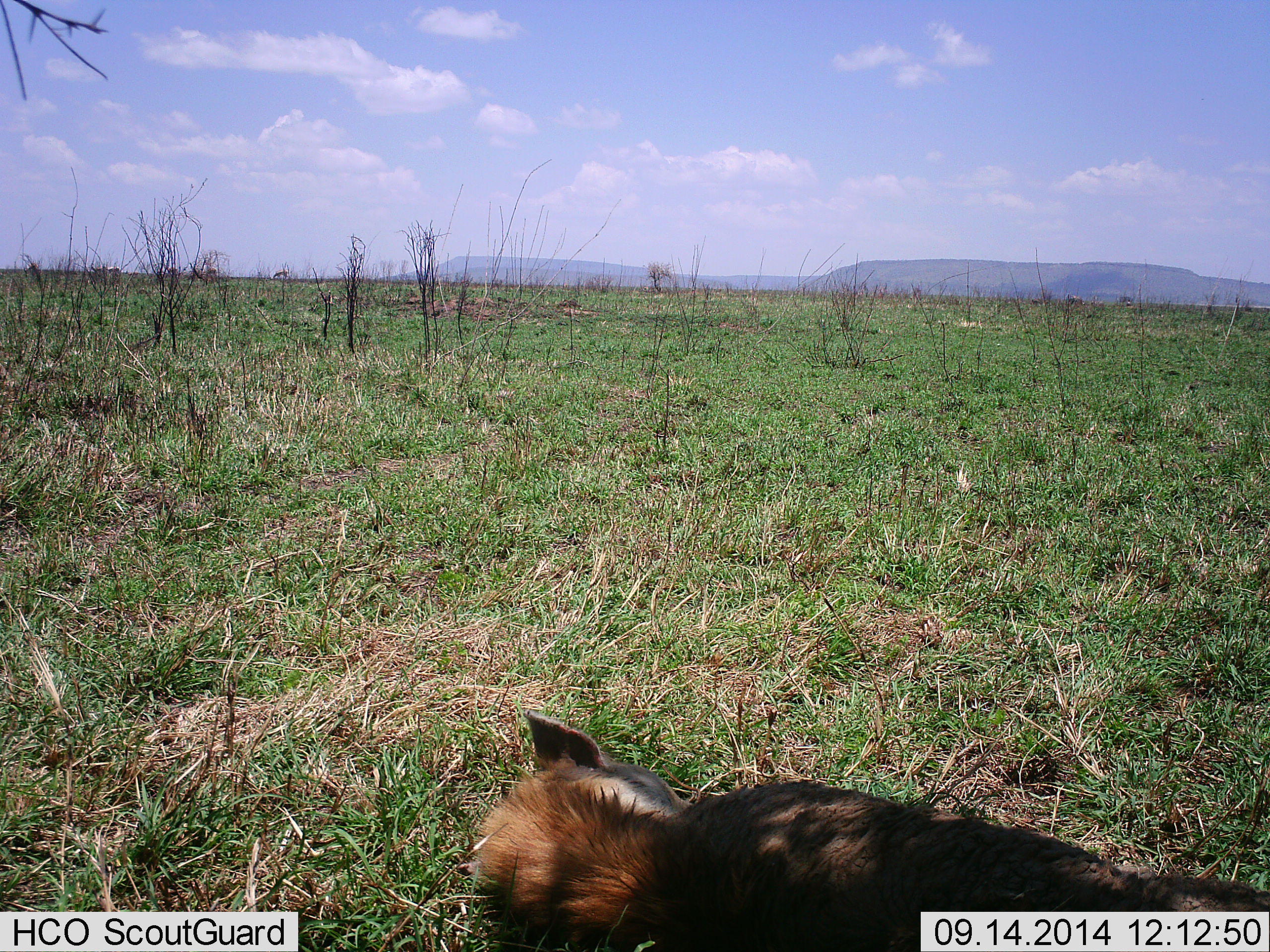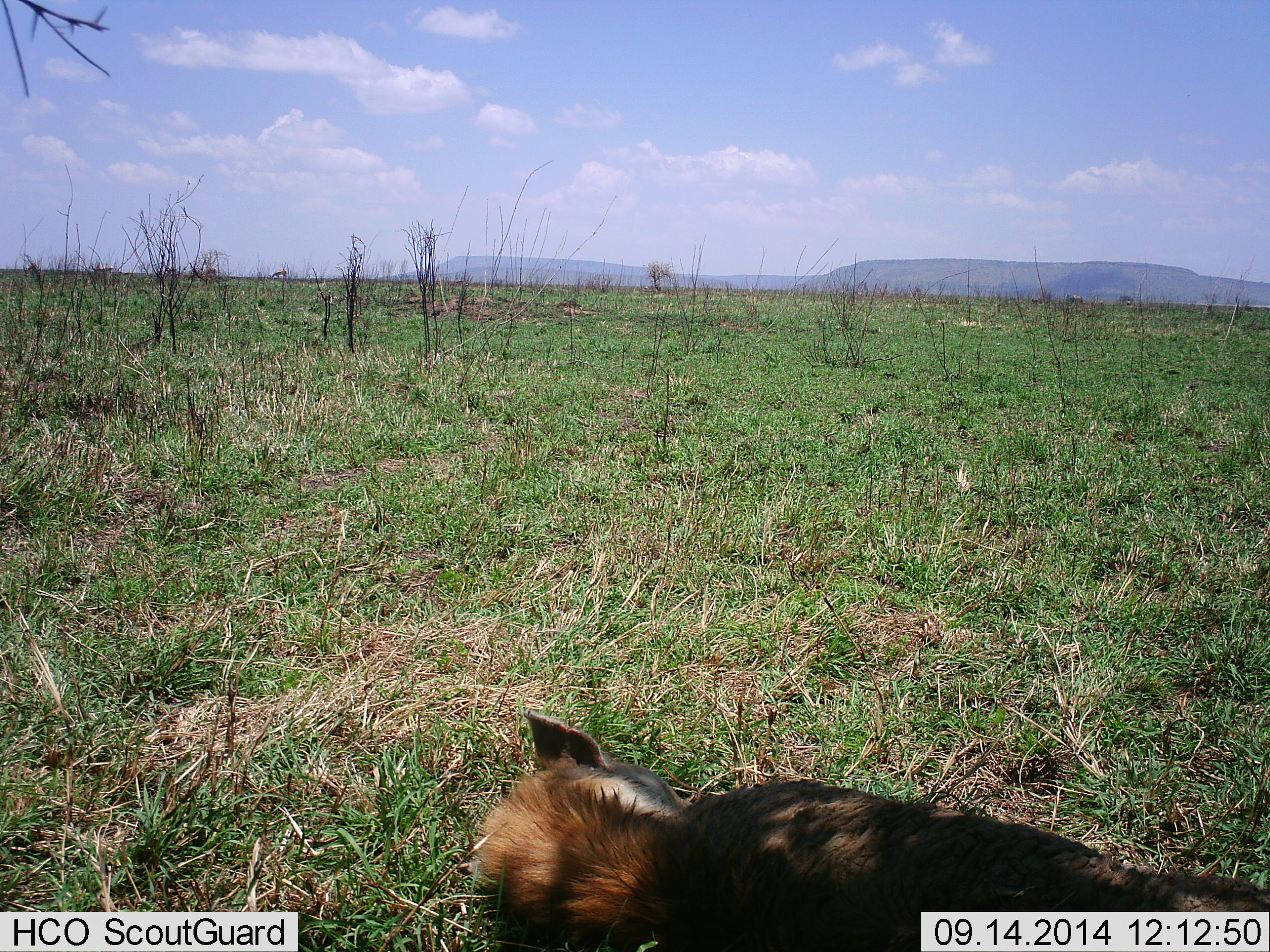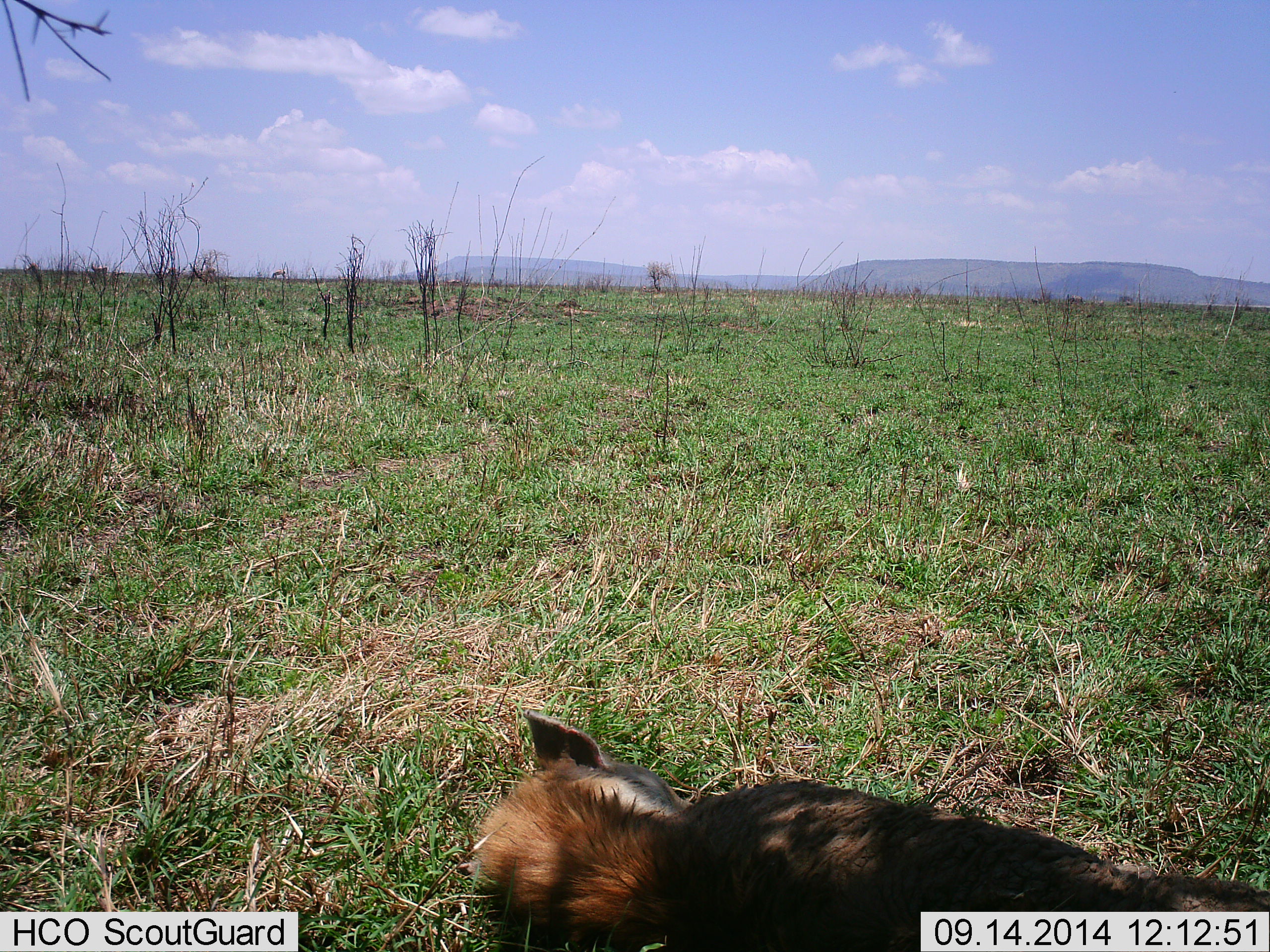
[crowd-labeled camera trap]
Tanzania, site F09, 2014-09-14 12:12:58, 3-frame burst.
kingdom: Animalia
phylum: Chordata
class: Mammalia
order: Carnivora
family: Hyaenidae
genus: Crocuta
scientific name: Crocuta crocuta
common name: spotted hyena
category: hyenaspotted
Hyenaspotted (spotted hyena) (Crocuta crocuta), count 1. Behavior (volunteer vote fractions): standing 0%, resting 100%, moving 0%, interacting 0%. Young present (vote fraction): 0%. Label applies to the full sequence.